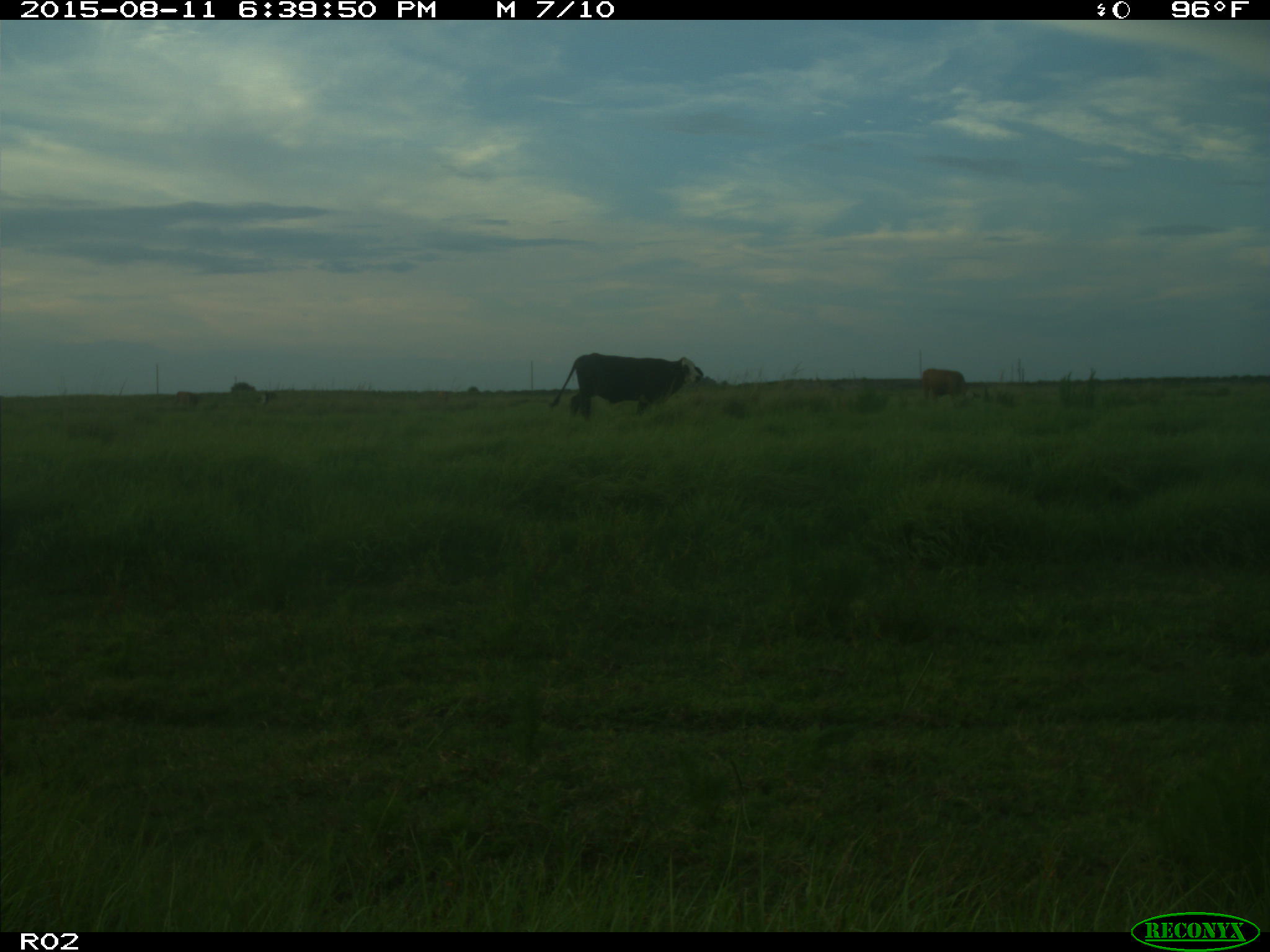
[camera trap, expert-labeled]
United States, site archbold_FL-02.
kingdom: Animalia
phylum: Chordata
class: Mammalia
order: Artiodactyla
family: Bovidae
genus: Bos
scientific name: Bos taurus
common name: domestic cow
Bos taurus (domestic cow).